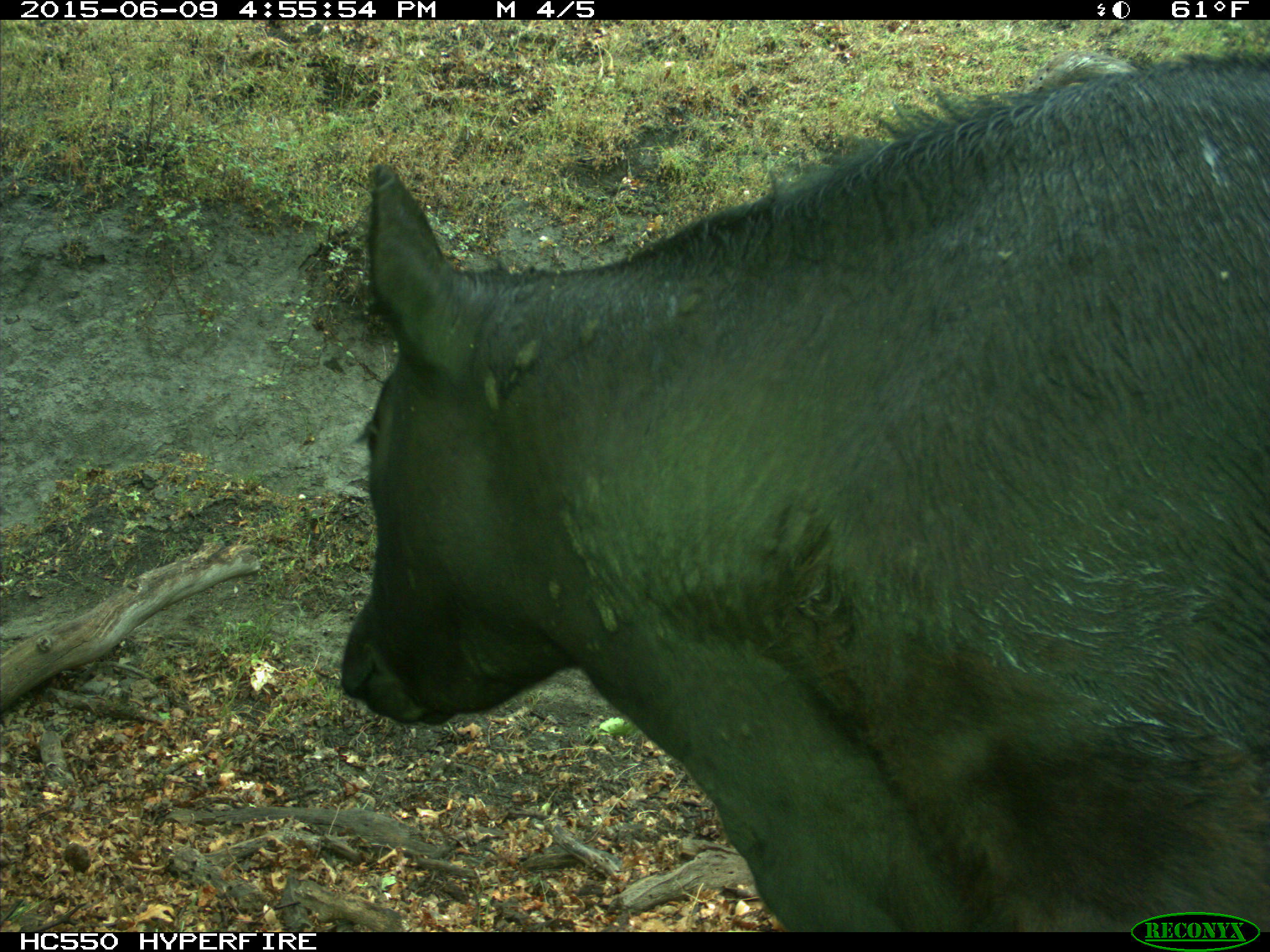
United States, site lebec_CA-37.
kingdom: Animalia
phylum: Chordata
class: Mammalia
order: Artiodactyla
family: Bovidae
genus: Bos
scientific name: Bos taurus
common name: domestic cow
Bos taurus (domestic cow).